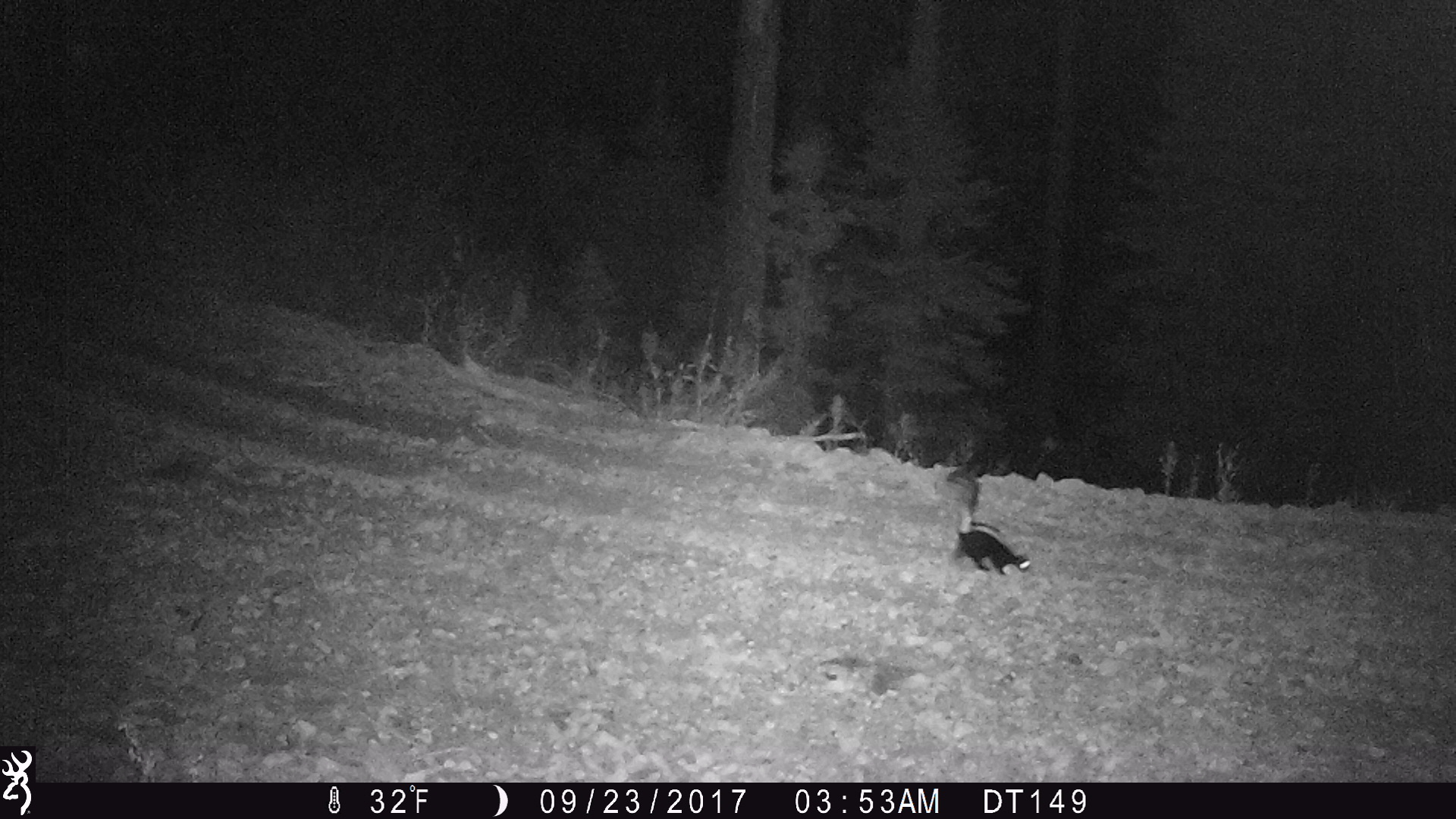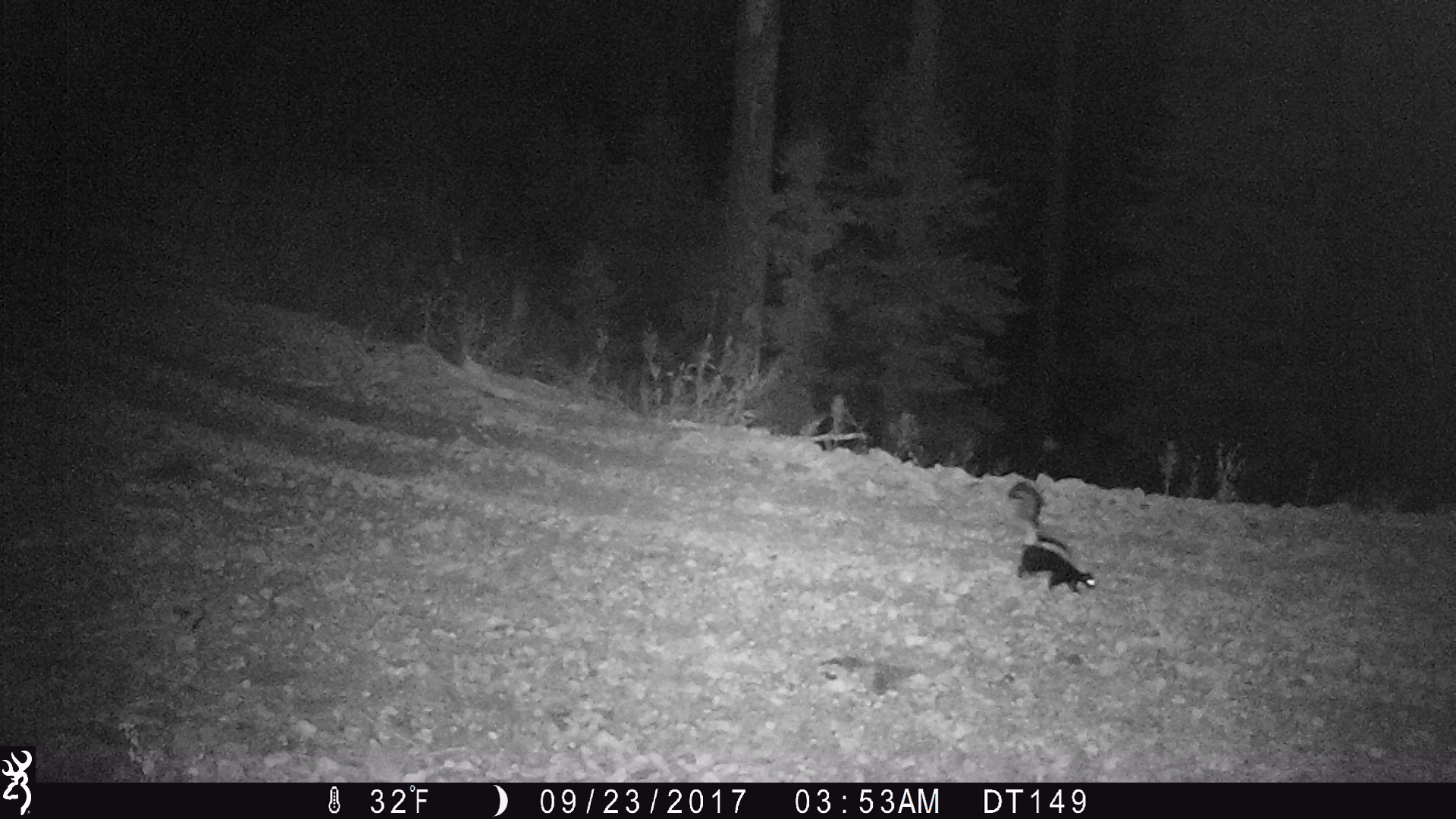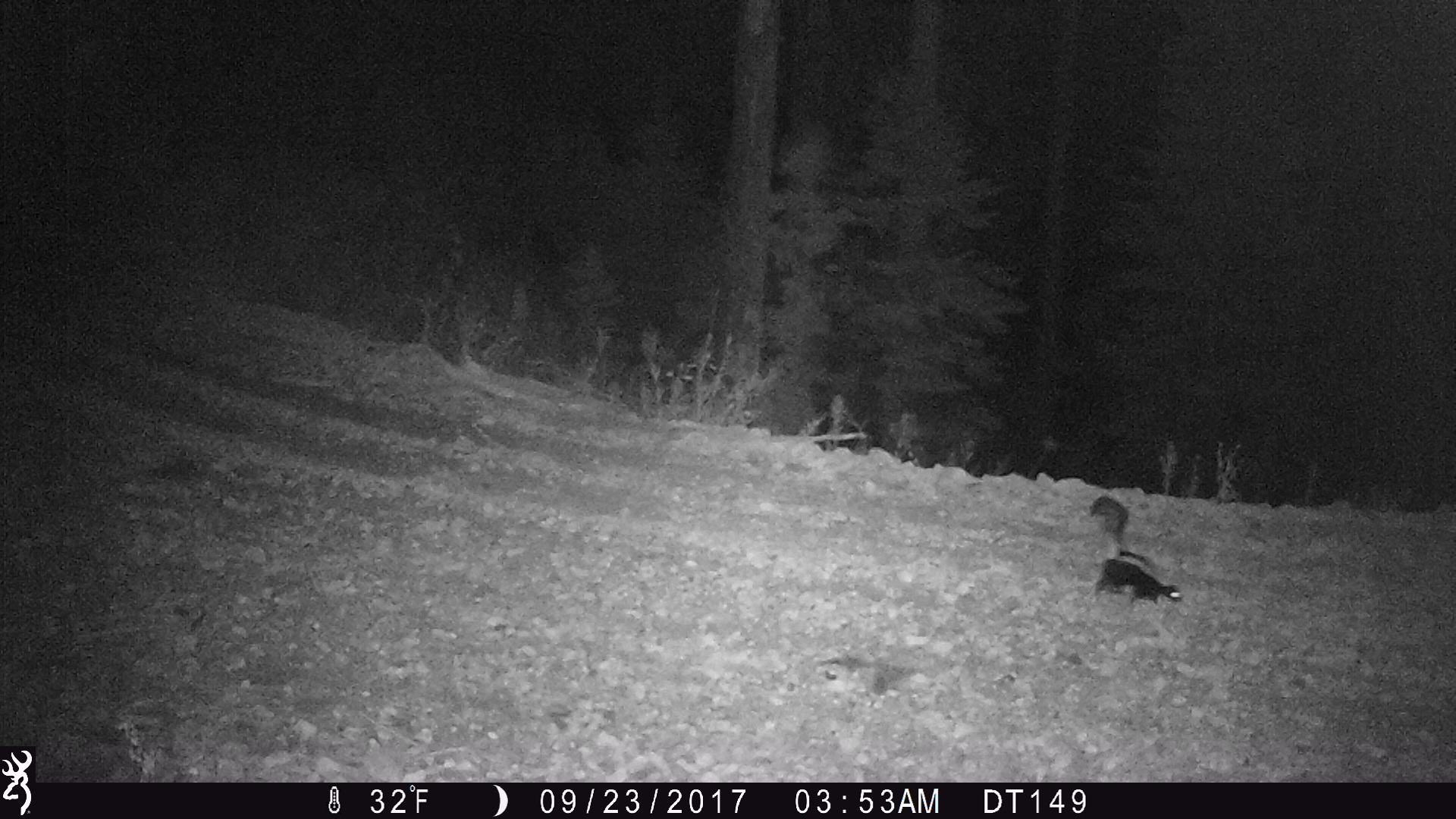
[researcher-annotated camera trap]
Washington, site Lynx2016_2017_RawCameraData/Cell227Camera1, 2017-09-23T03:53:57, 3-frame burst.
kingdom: Animalia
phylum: Chordata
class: Mammalia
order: Carnivora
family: Mephitidae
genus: Mephitis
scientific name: Mephitis mephitis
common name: striped skunk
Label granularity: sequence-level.